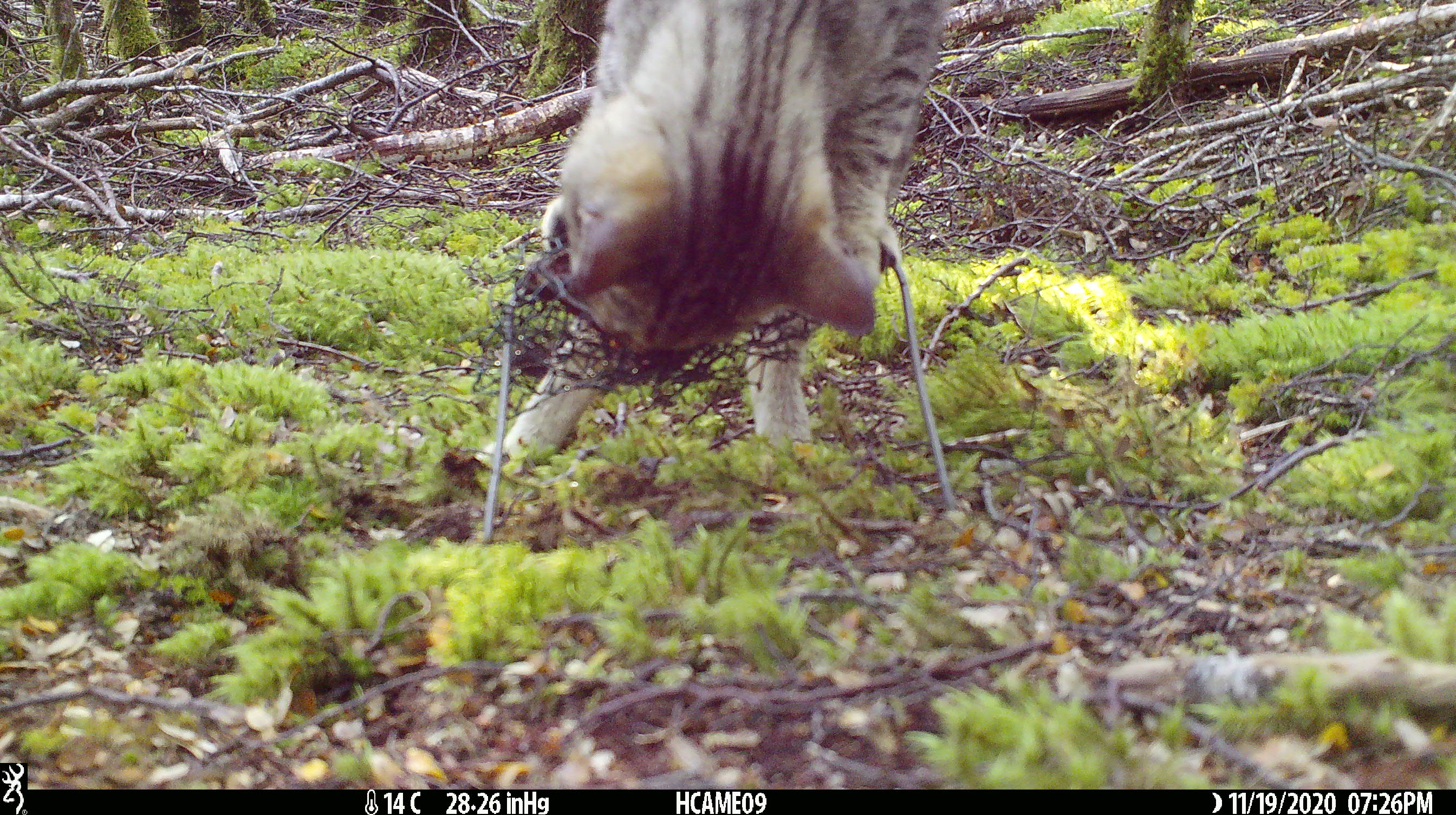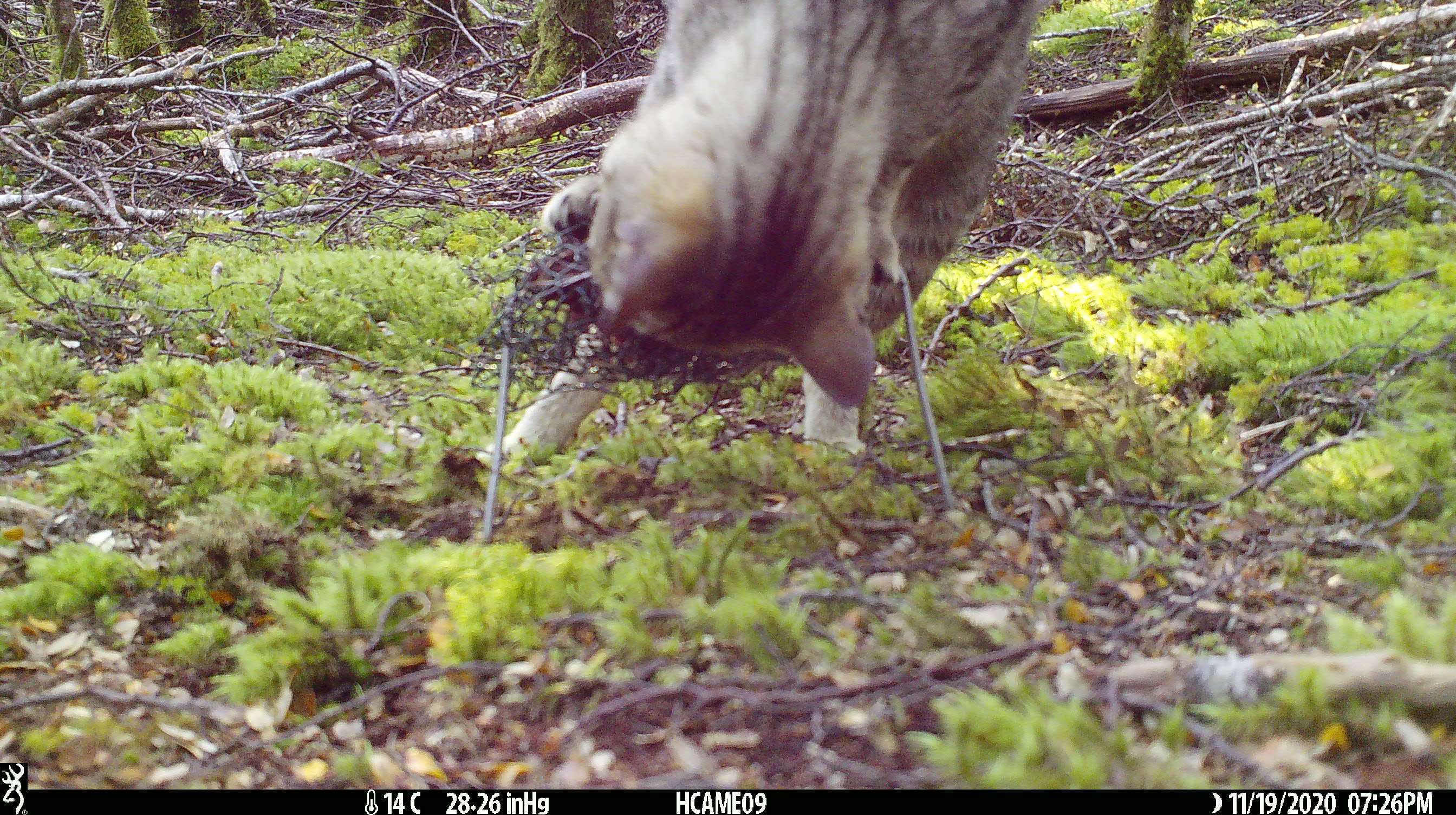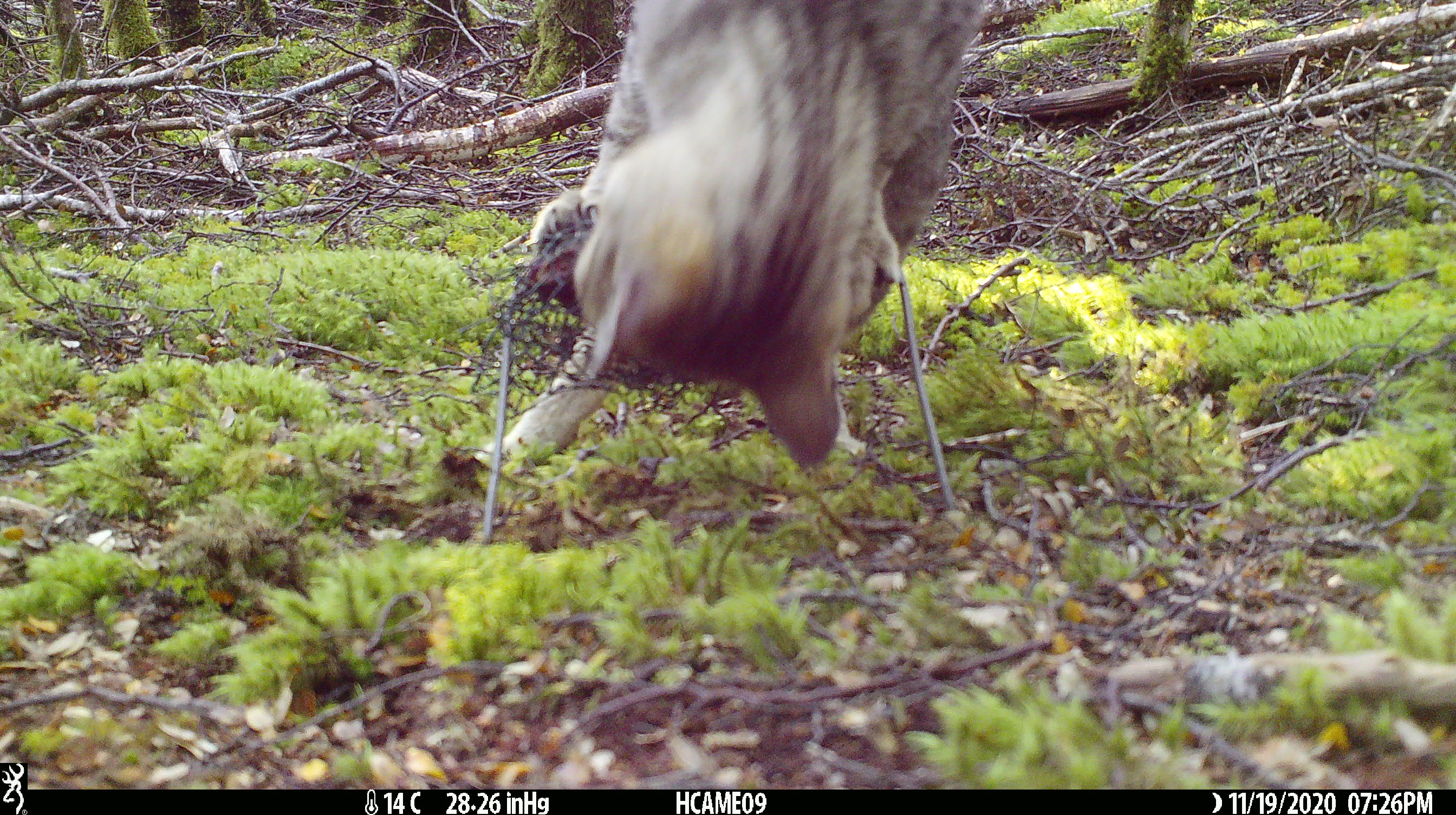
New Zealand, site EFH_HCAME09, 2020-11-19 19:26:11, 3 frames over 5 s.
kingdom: Animalia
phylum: Chordata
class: Mammalia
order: Carnivora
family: Felidae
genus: Felis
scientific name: Felis catus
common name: domestic cat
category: cat